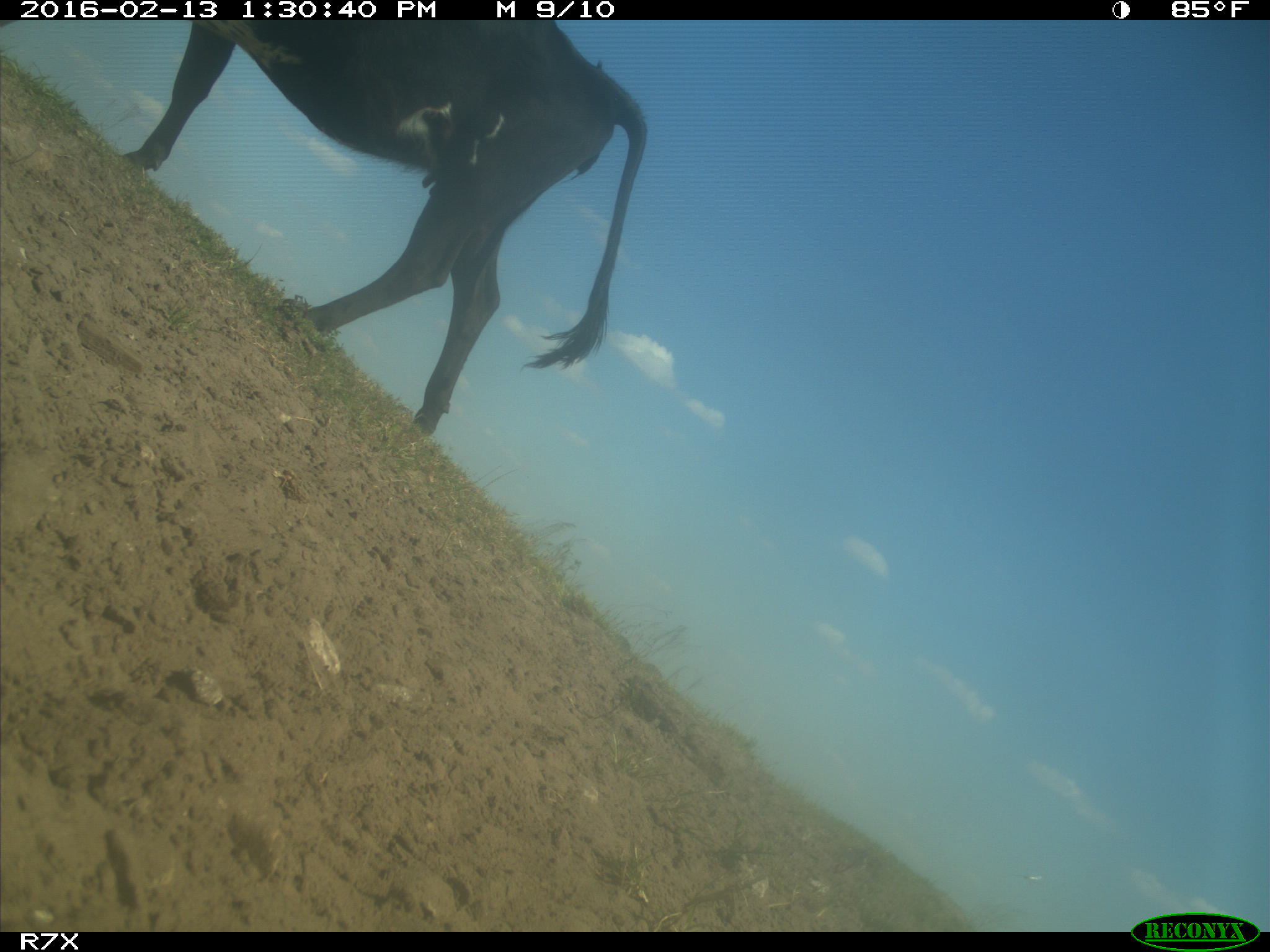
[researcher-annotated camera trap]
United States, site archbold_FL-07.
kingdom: Animalia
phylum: Chordata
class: Mammalia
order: Artiodactyla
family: Bovidae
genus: Bos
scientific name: Bos taurus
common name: domestic cow